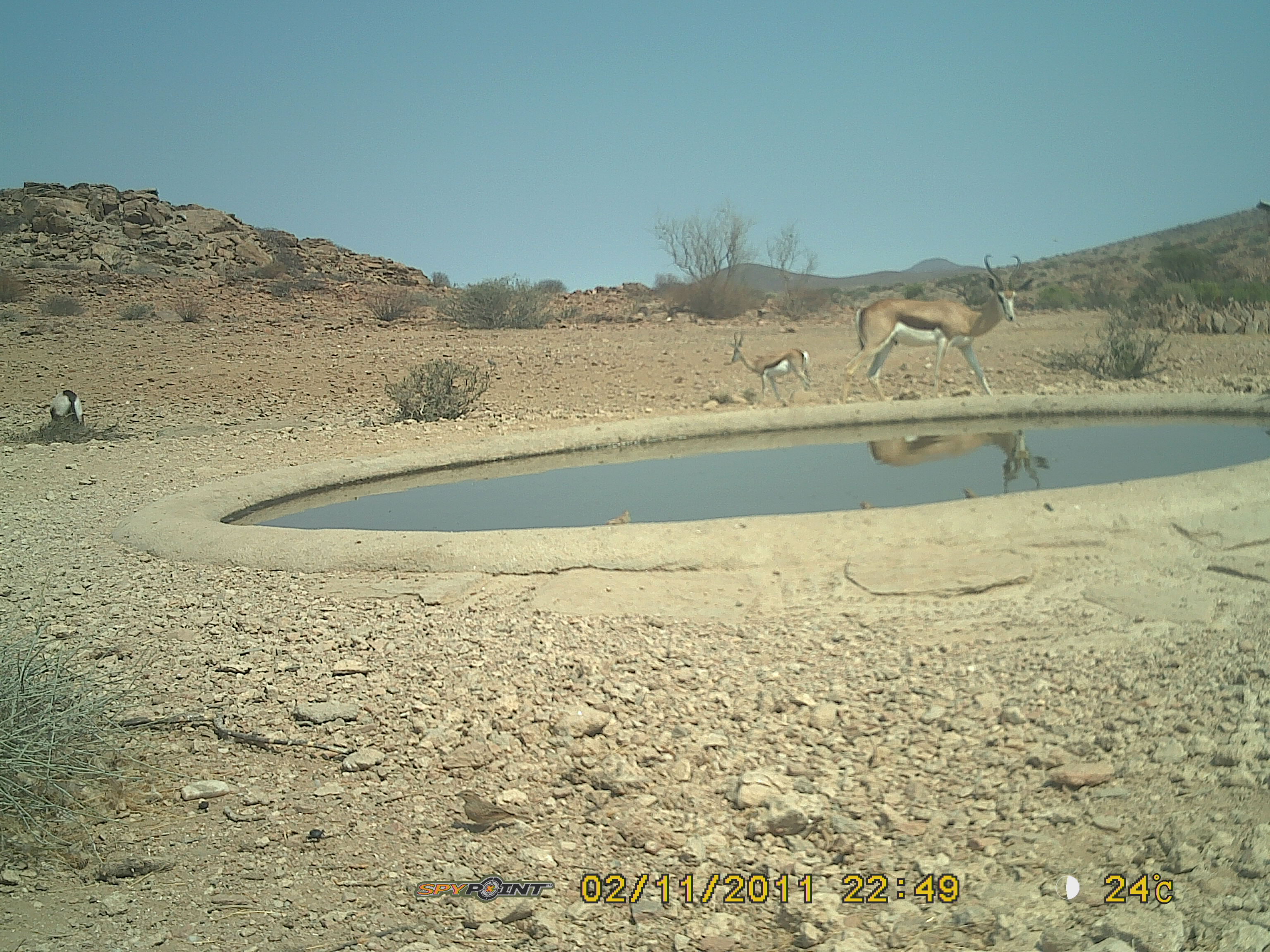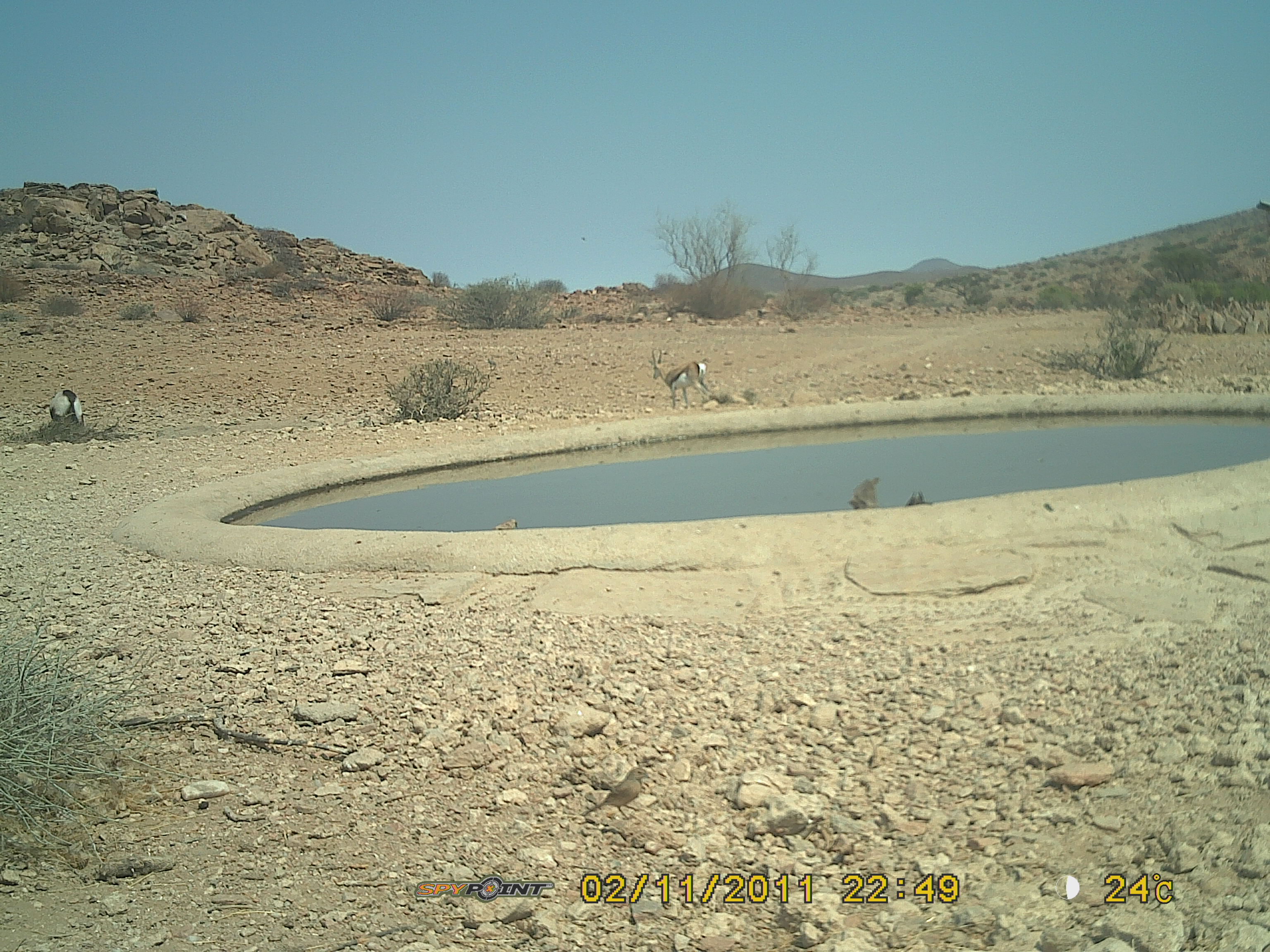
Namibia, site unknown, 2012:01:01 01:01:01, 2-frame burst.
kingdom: Animalia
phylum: Chordata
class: Mammalia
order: Artiodactyla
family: Bovidae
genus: Antidorcas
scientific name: Antidorcas marsupialis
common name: springbok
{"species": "Antidorcas marsupialis (springbok)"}